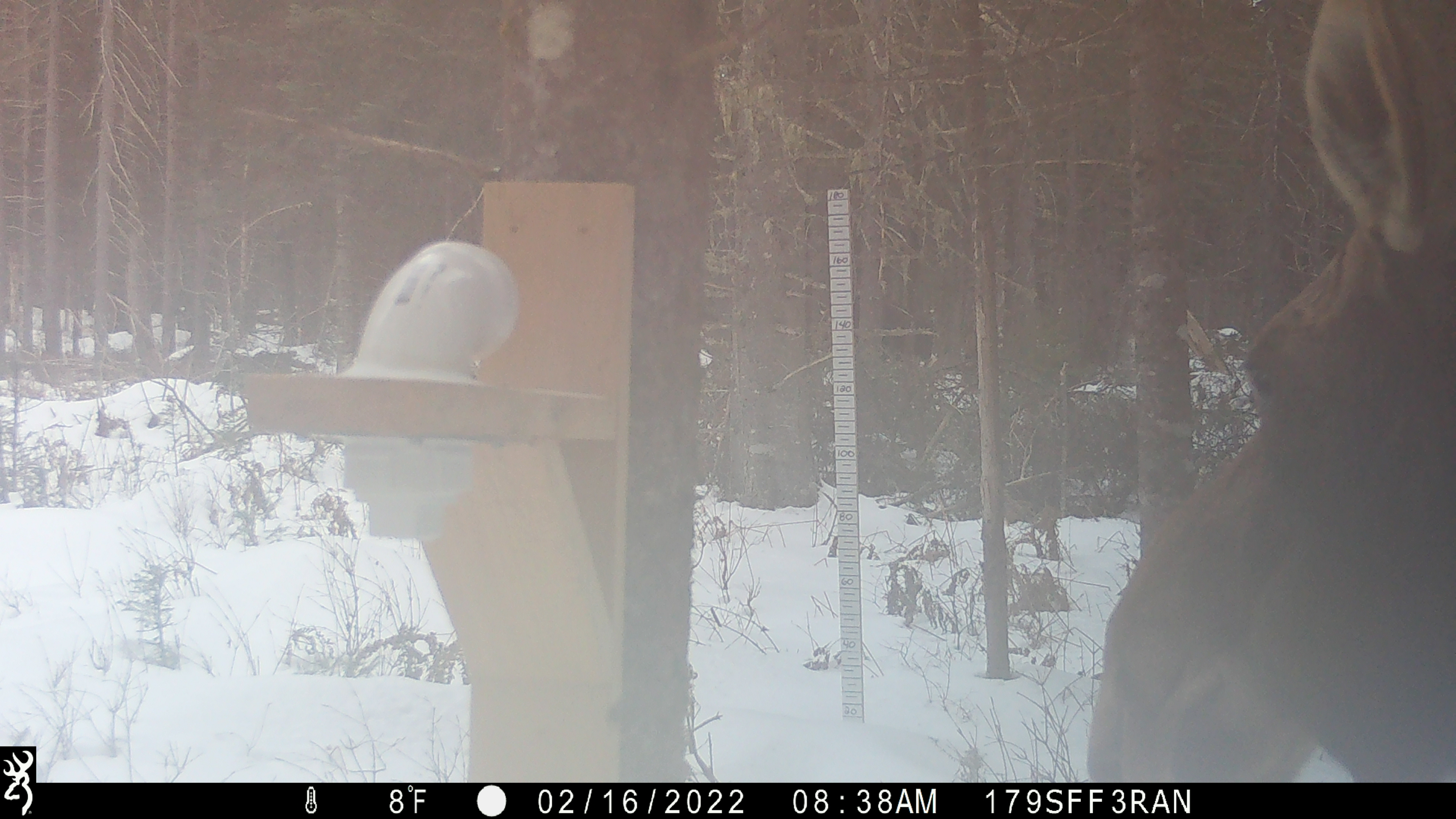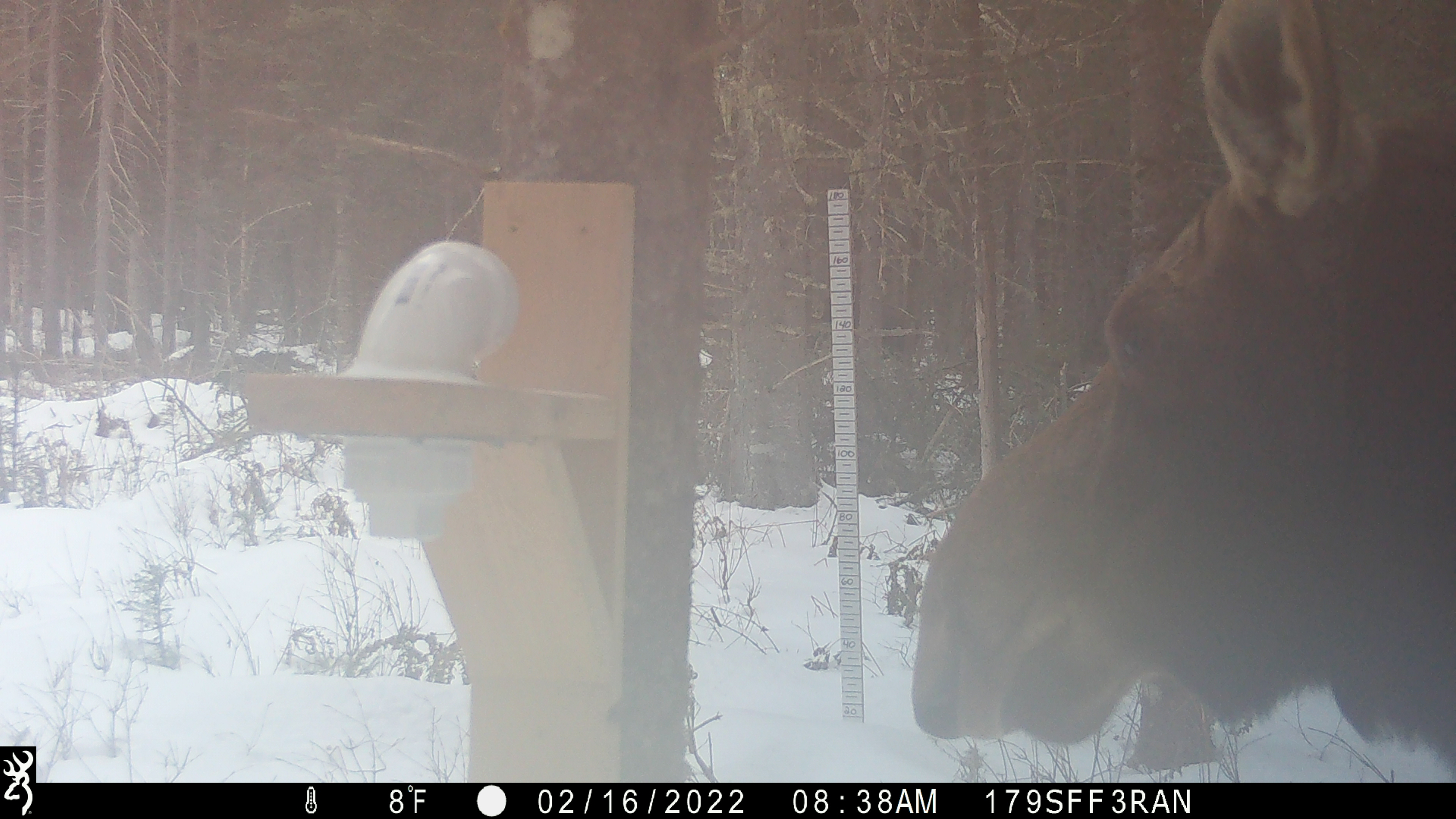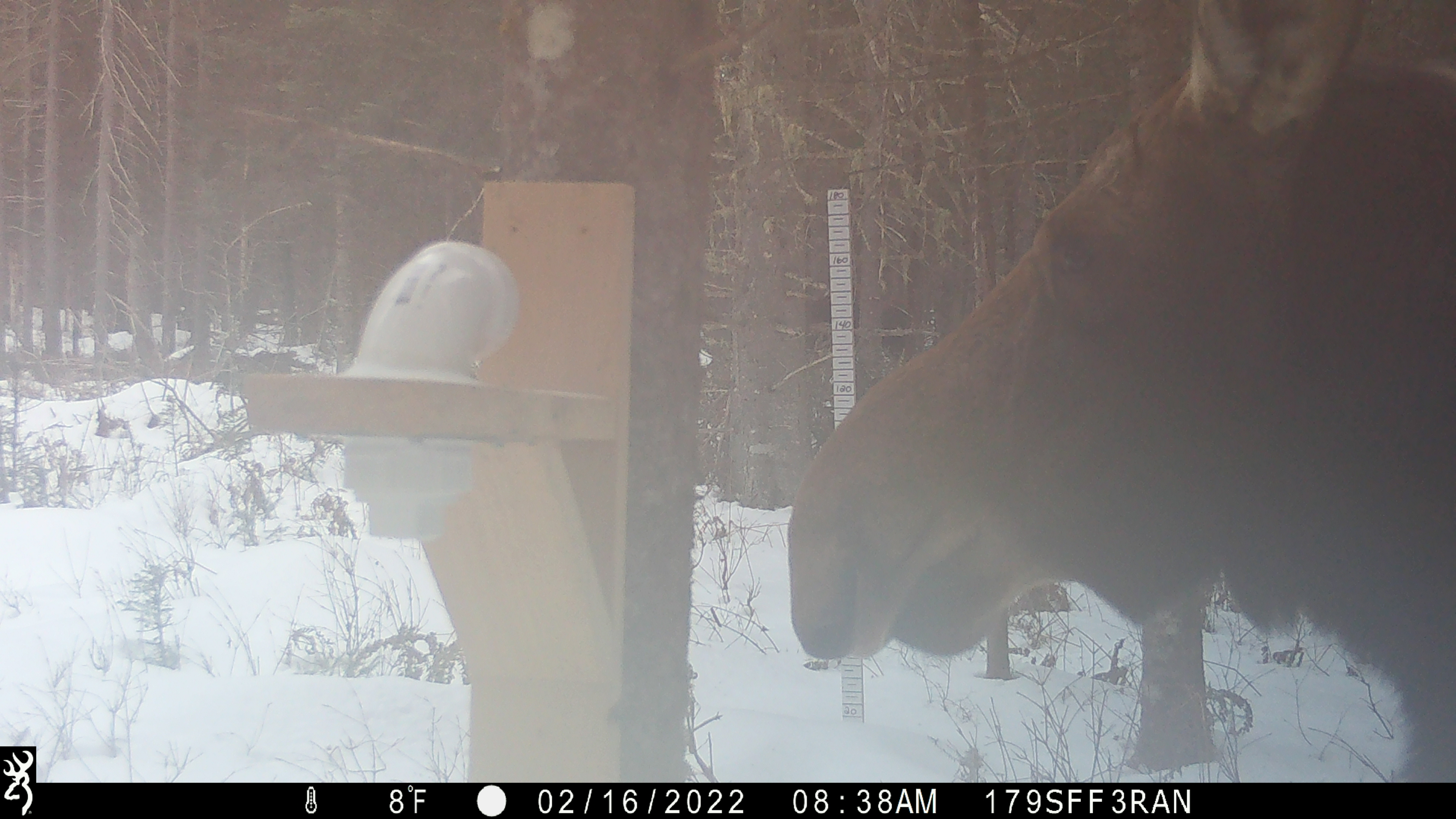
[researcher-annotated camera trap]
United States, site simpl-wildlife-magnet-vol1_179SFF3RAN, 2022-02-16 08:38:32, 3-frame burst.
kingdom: Animalia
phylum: Chordata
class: Mammalia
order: Artiodactyla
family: Cervidae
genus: Alces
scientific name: Alces alces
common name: moose